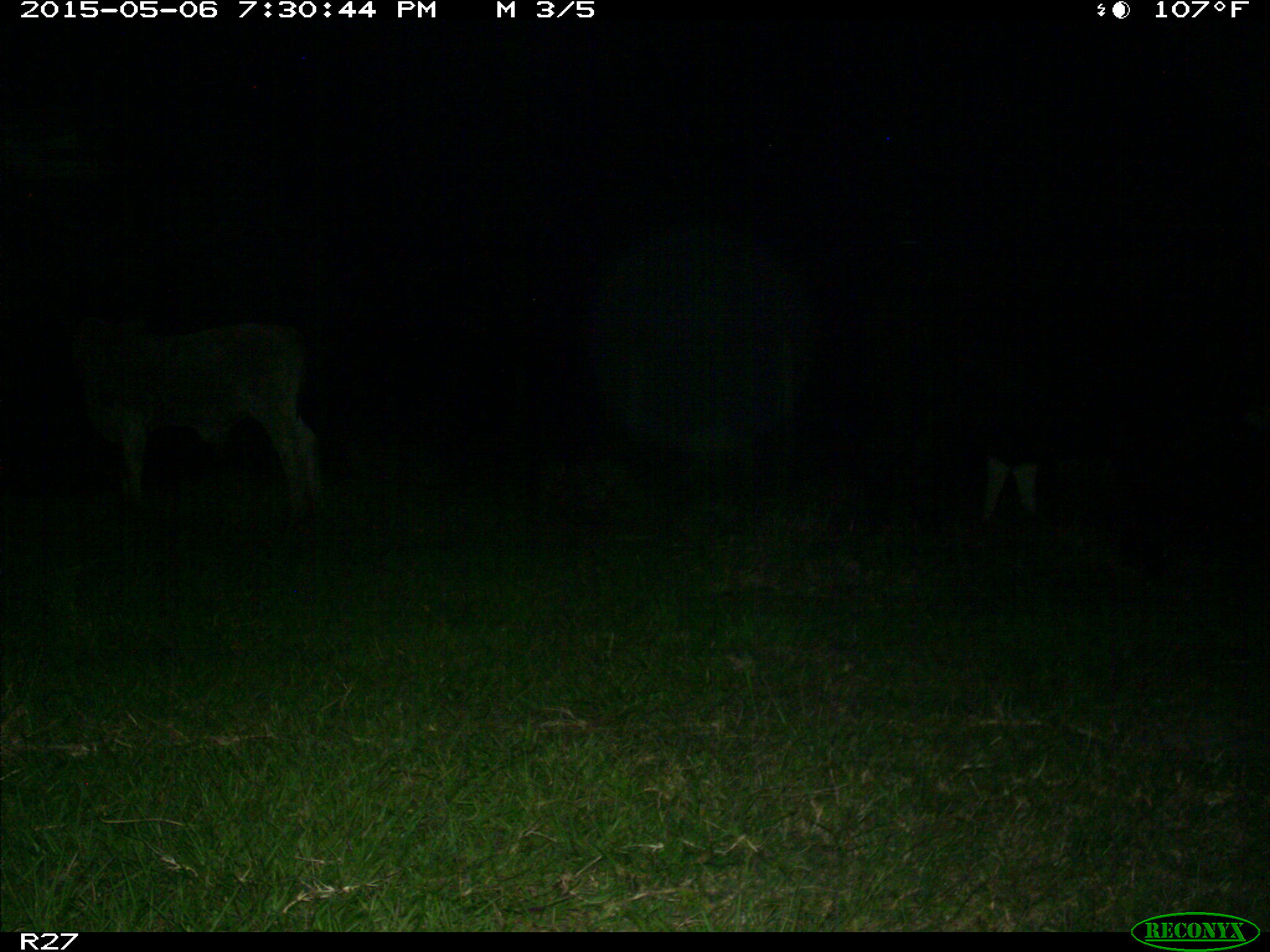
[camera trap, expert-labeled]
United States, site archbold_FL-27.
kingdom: Animalia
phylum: Chordata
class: Mammalia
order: Artiodactyla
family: Bovidae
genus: Bos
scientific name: Bos taurus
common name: domestic cow